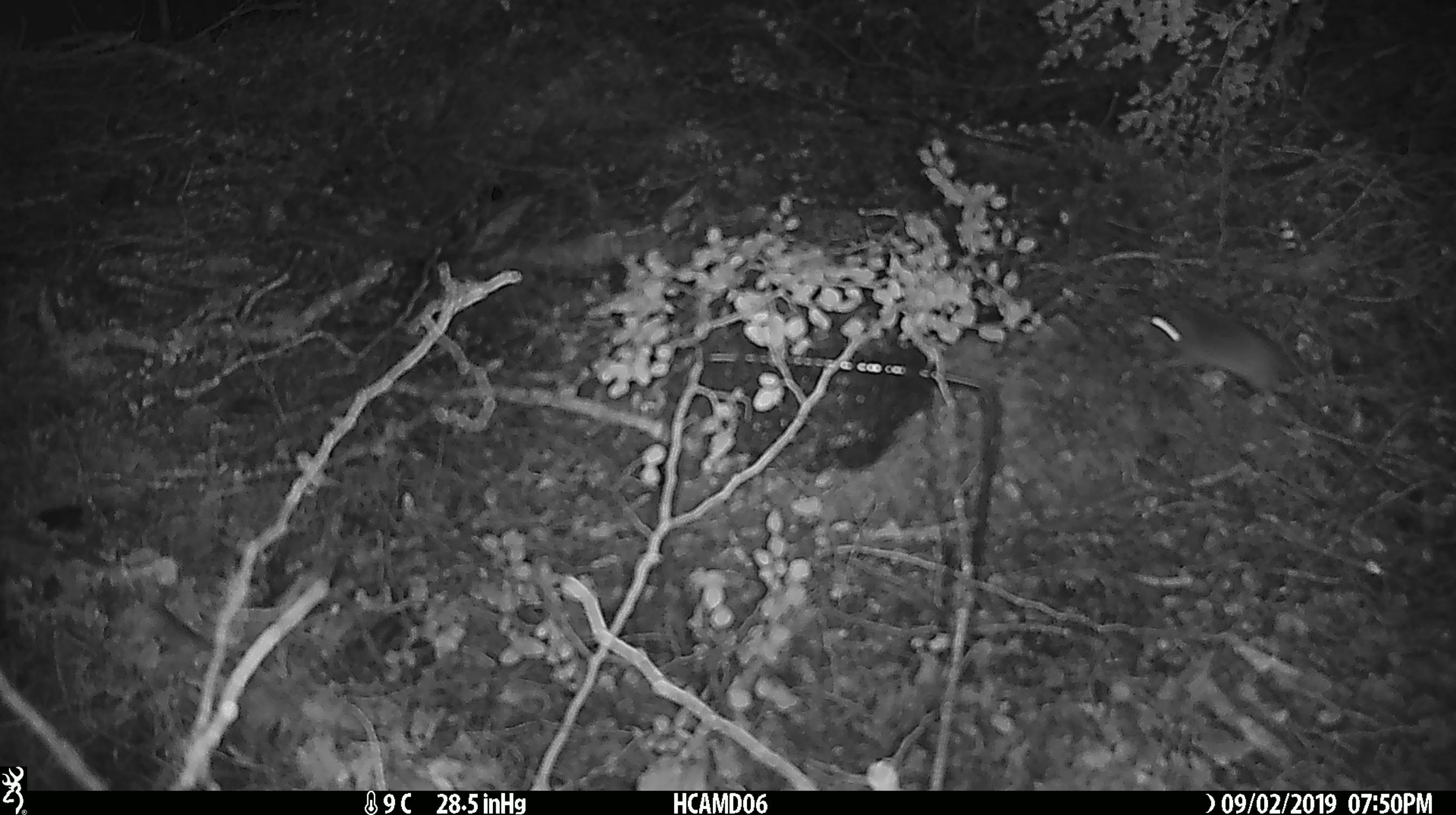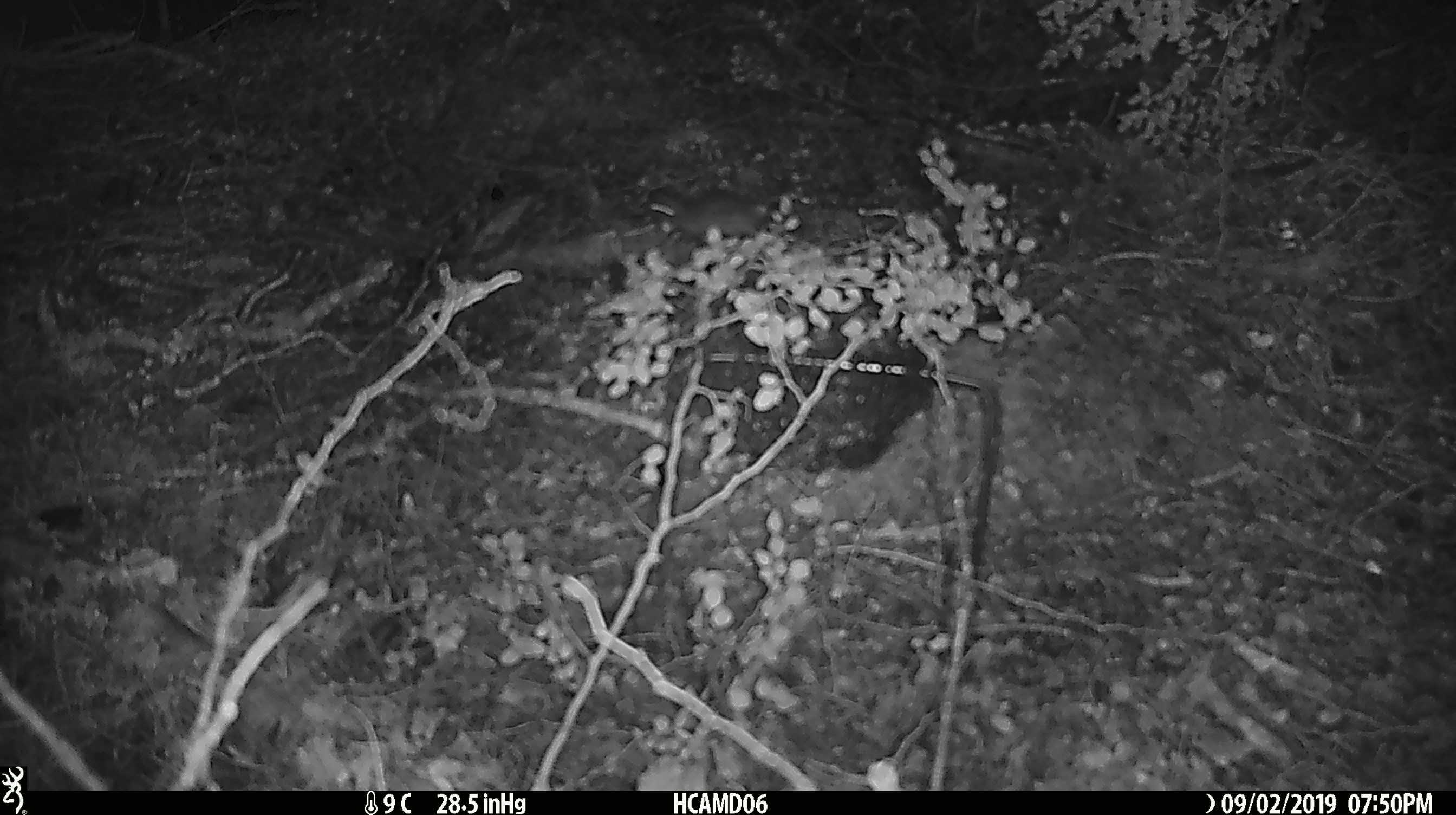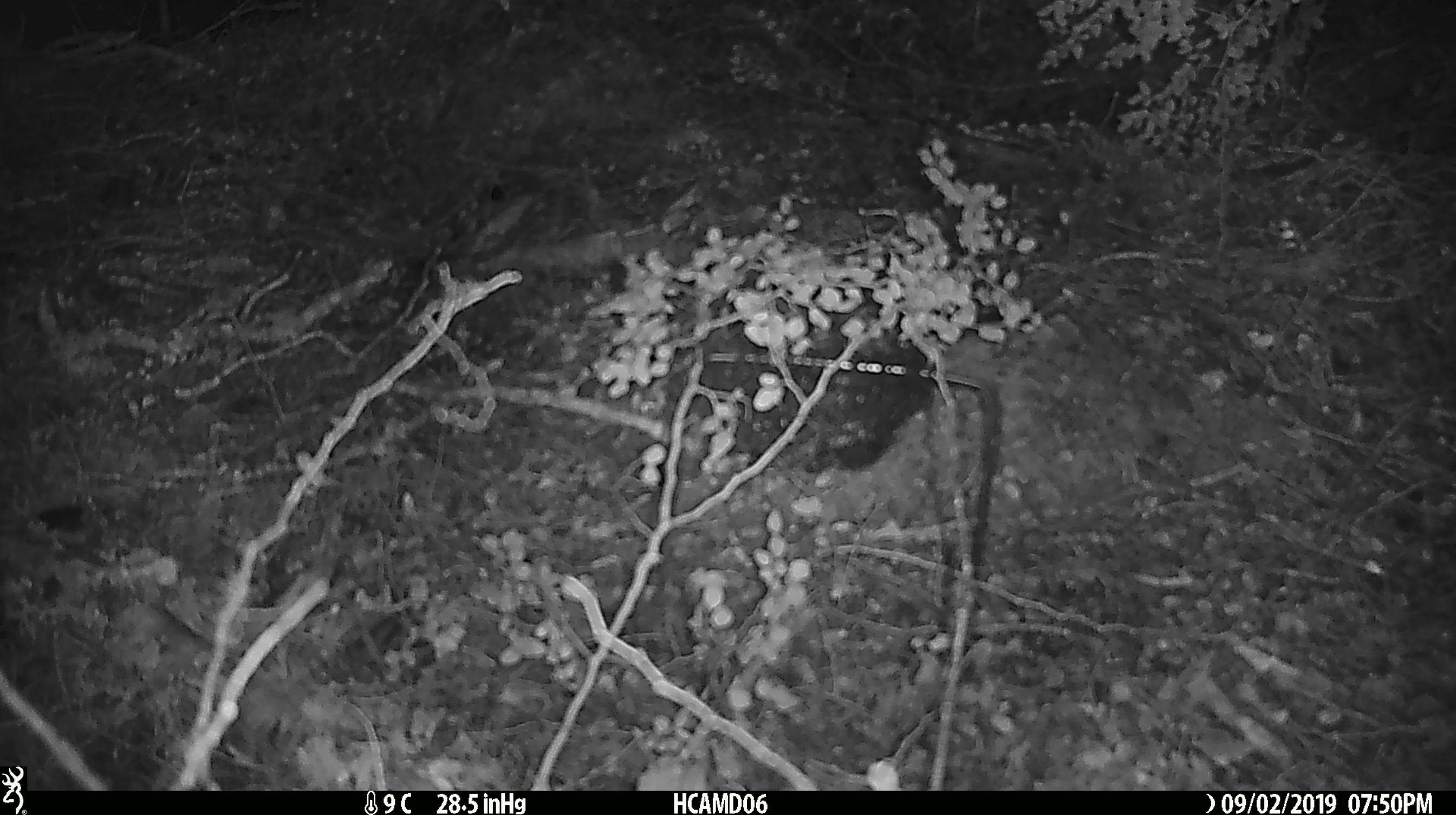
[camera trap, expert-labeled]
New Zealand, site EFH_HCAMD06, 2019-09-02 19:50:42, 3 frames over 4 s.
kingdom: Animalia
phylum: Chordata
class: Mammalia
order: Rodentia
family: Muridae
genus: Mus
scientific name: Mus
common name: mouse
Mouse (Mus).